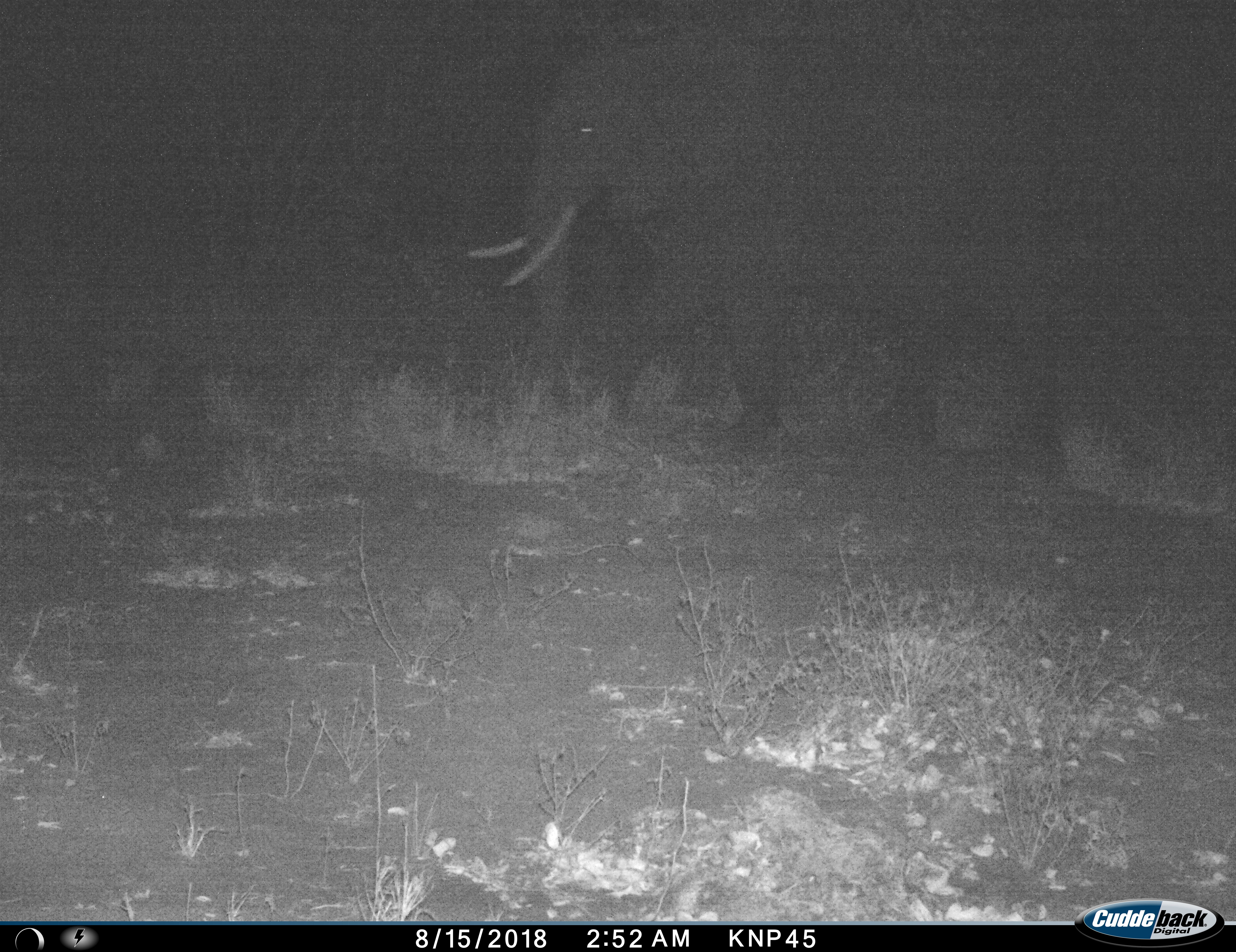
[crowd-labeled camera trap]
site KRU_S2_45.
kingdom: Animalia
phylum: Chordata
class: Mammalia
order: Proboscidea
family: Elephantidae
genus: Loxodonta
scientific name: Loxodonta africana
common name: african bush elephant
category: elephant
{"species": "elephant (african bush elephant) (Loxodonta africana)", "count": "1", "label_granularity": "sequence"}